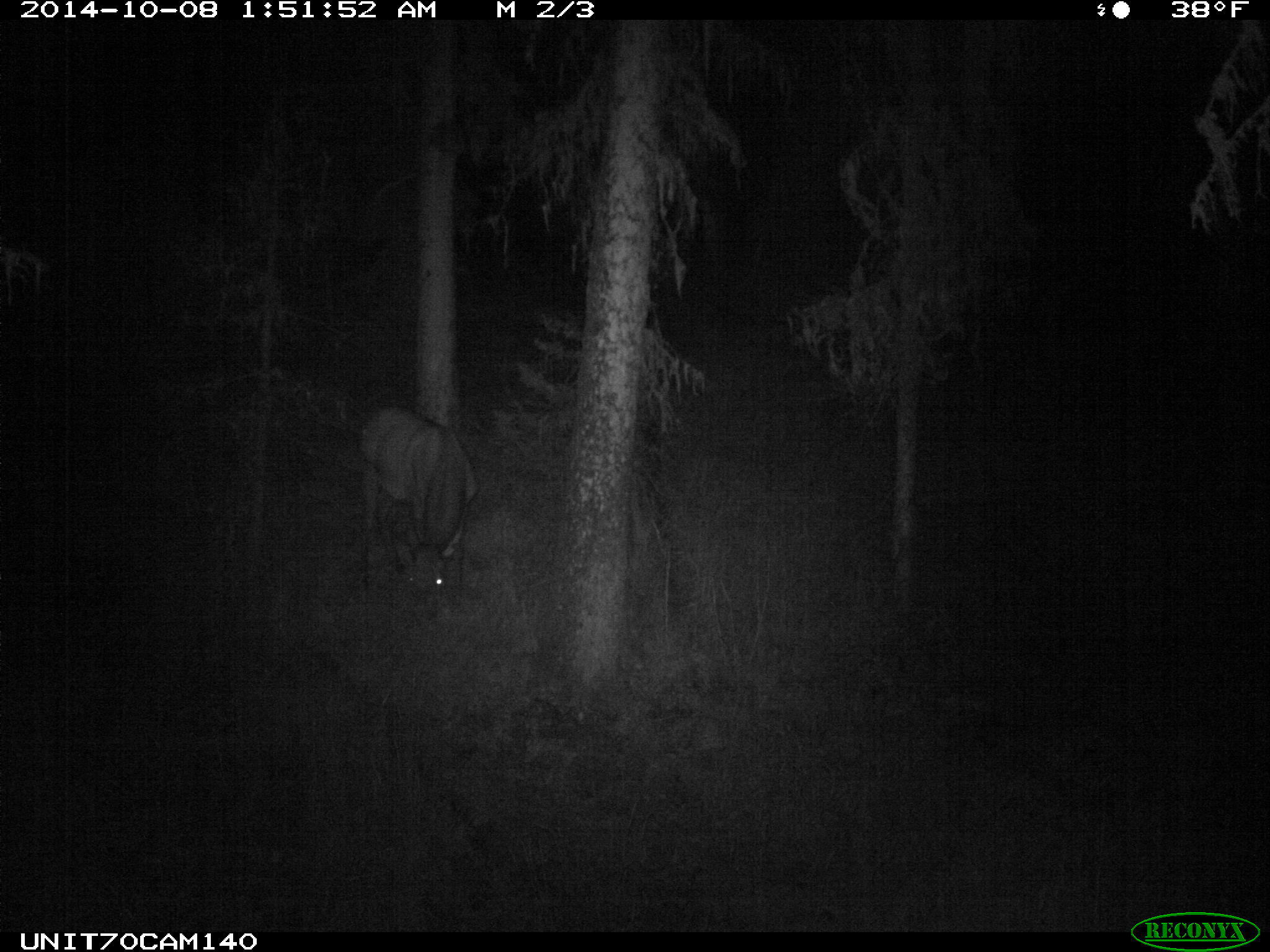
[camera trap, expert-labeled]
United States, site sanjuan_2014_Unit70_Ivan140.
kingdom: Animalia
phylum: Chordata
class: Mammalia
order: Artiodactyla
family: Cervidae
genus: Cervus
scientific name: Cervus elaphus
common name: red deer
Cervus elaphus (red deer).